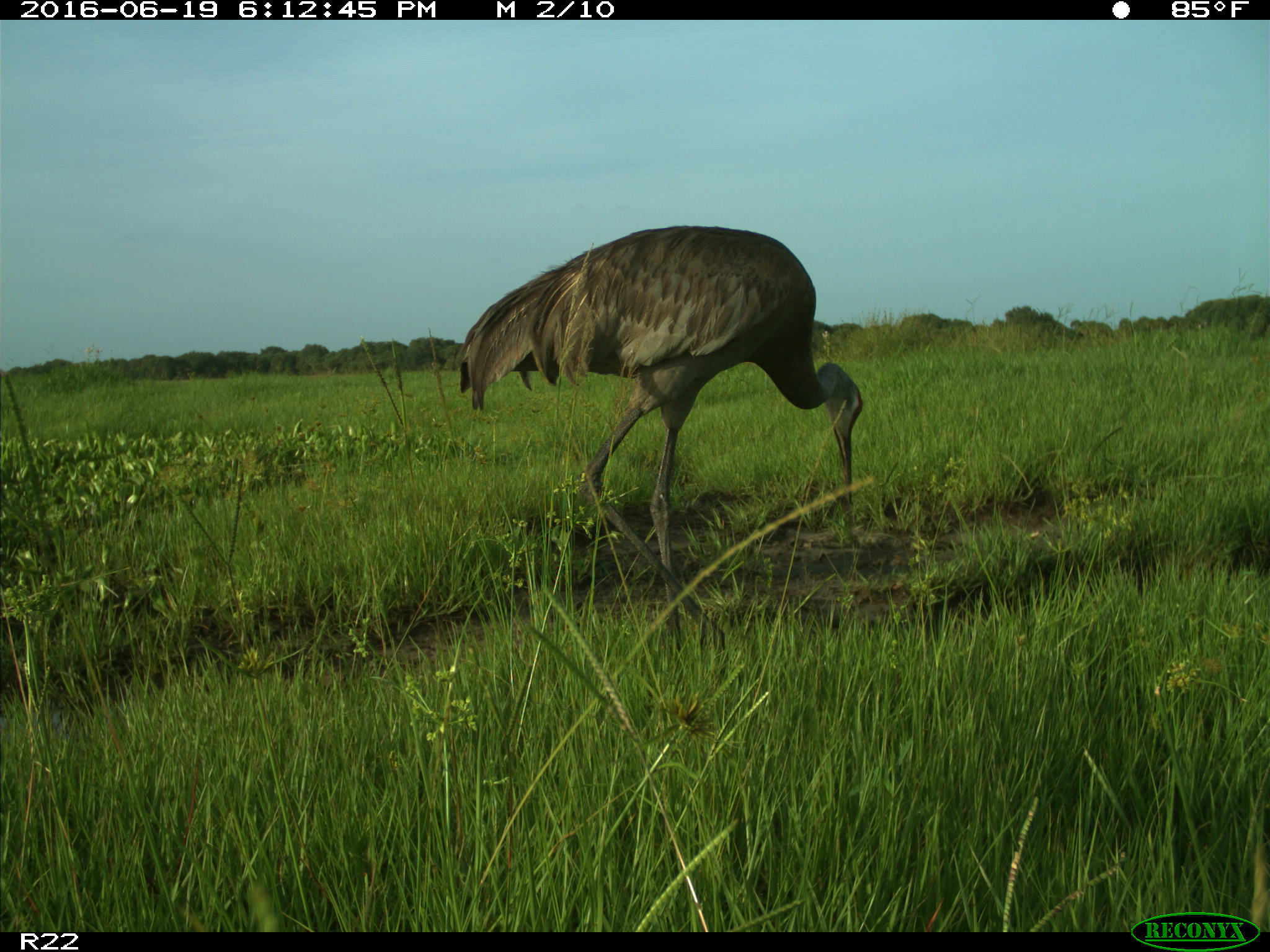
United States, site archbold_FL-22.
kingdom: Animalia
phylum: Chordata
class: Aves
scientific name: Aves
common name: birds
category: unidentified bird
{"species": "unidentified bird (birds) (Aves)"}